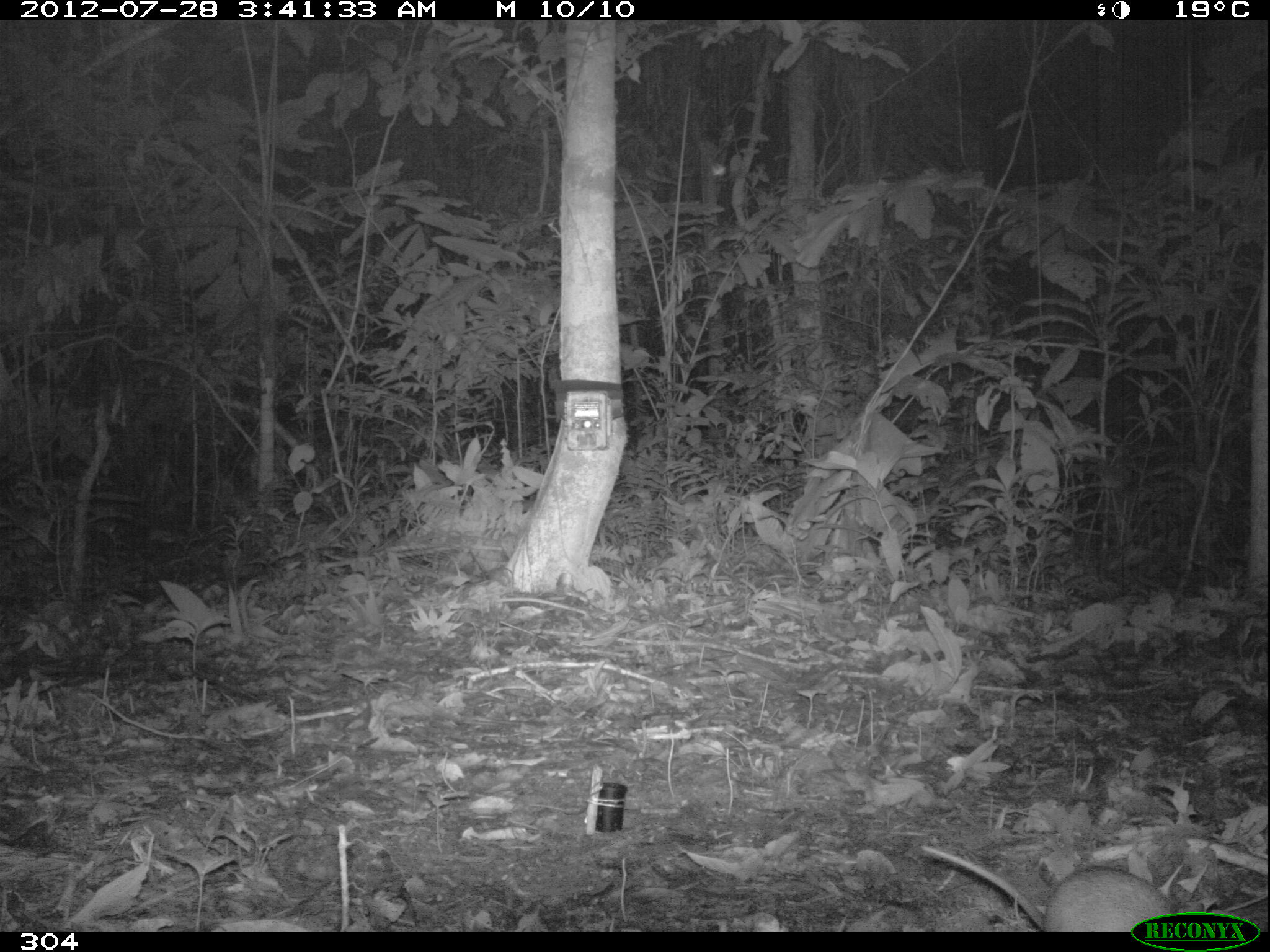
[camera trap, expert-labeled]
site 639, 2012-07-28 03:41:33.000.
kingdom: Animalia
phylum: Chordata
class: Mammalia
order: Rodentia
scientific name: Rodentia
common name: rodents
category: unknown rodent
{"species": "unknown rodent (rodents) (Rodentia)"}